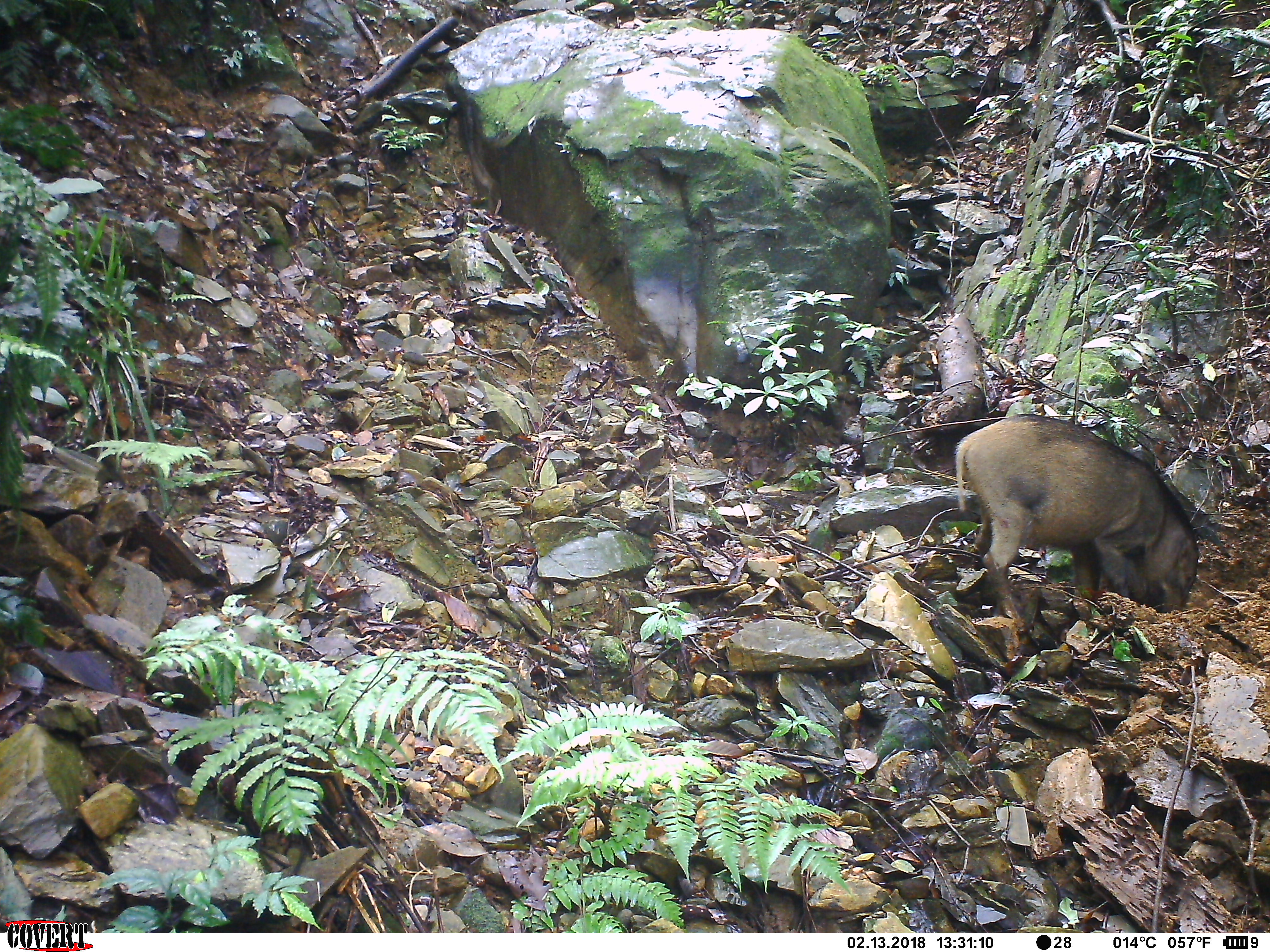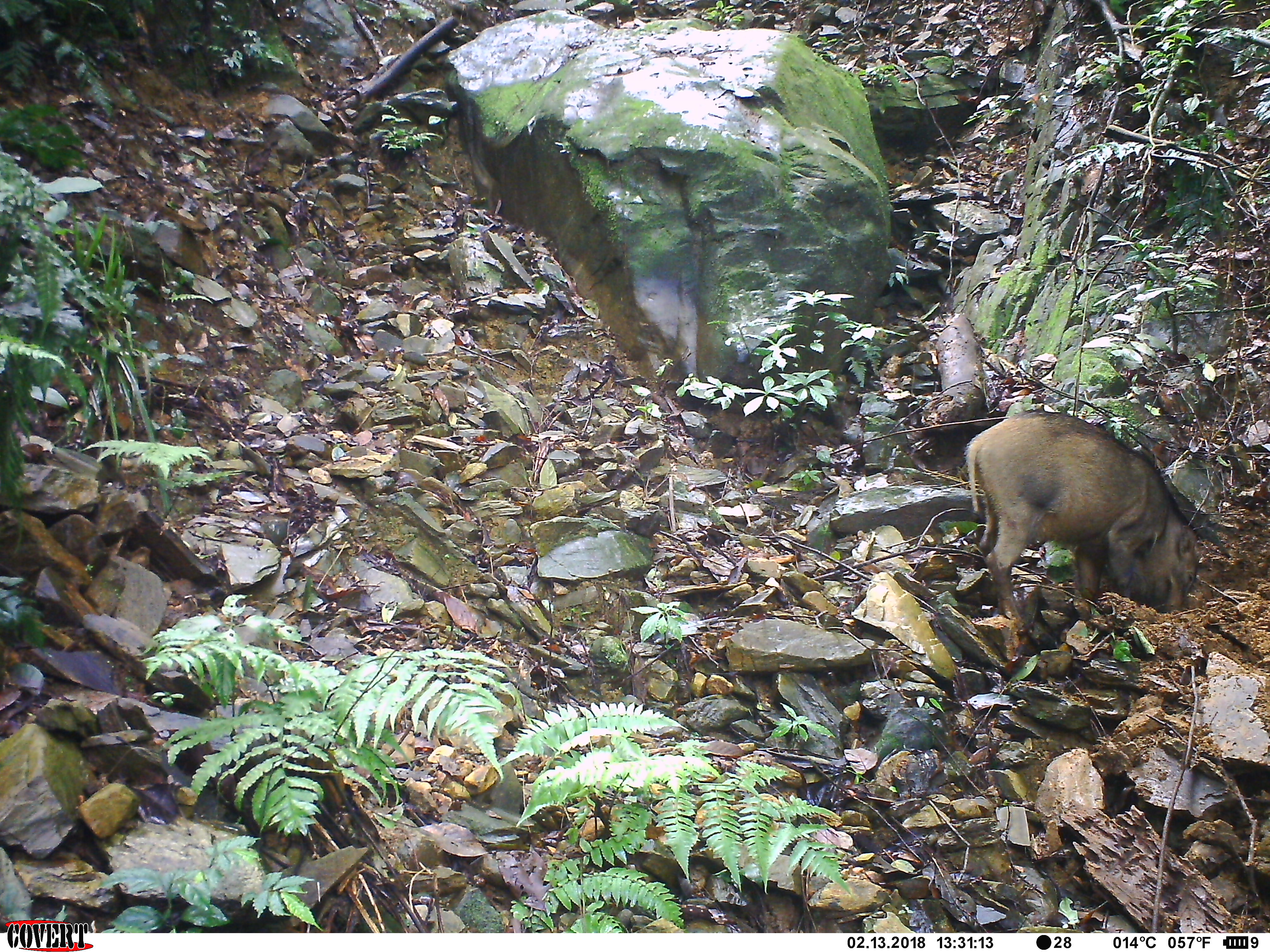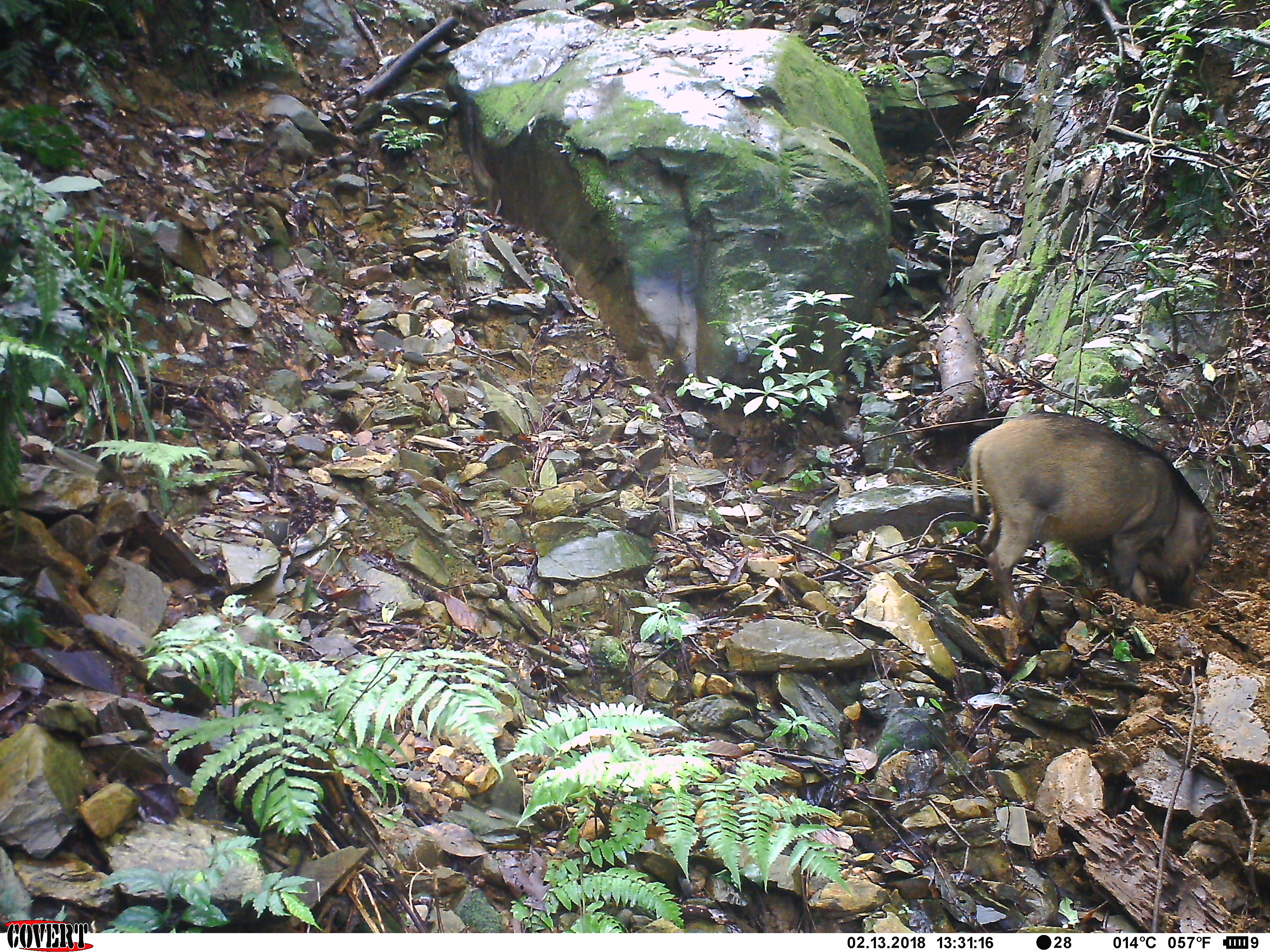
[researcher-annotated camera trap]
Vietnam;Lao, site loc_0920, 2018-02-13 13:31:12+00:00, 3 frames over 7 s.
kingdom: Animalia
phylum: Chordata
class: Mammalia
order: Artiodactyla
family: Suidae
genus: Sus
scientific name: Sus scrofa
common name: eurasian wild pig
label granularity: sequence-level